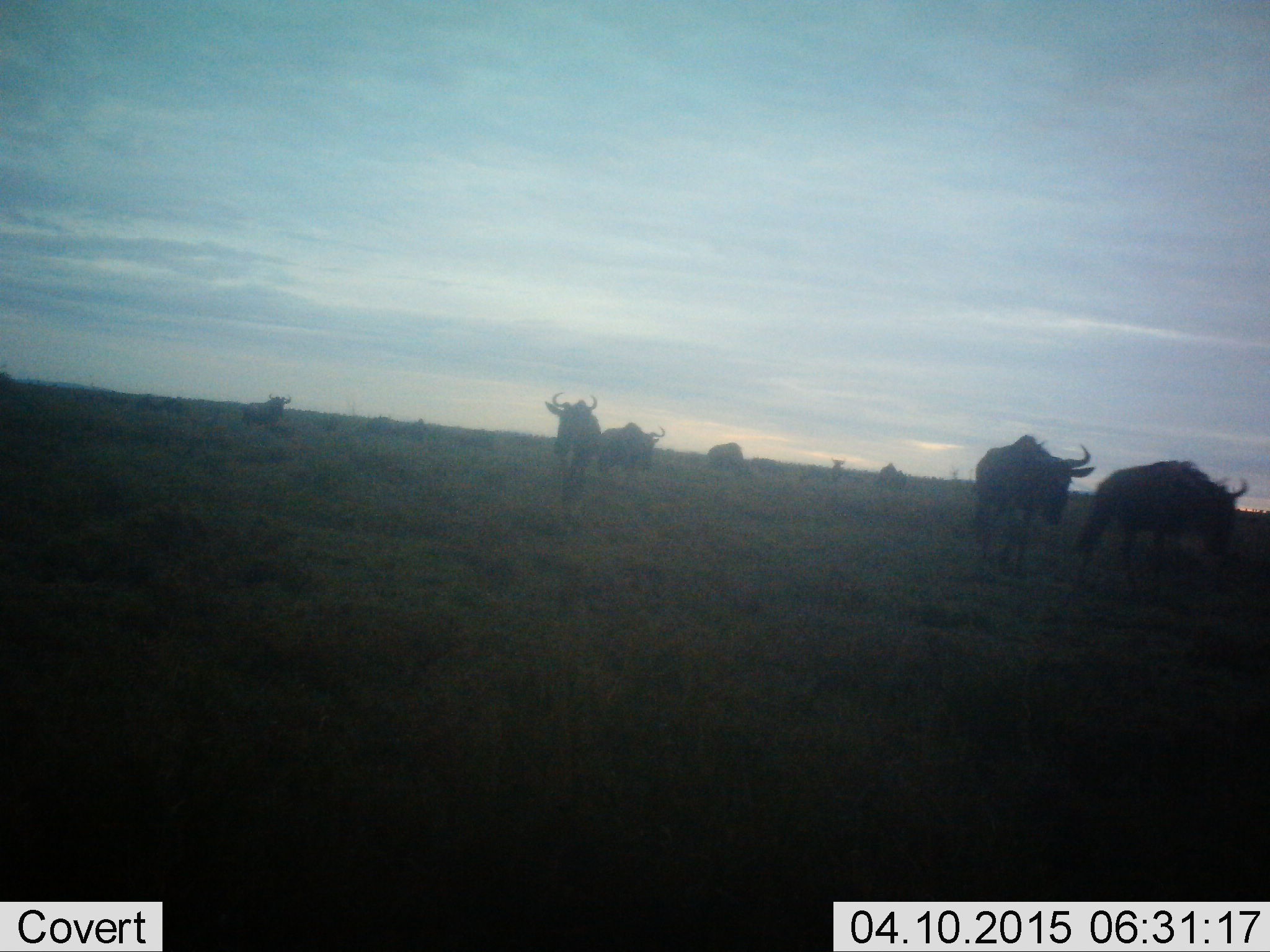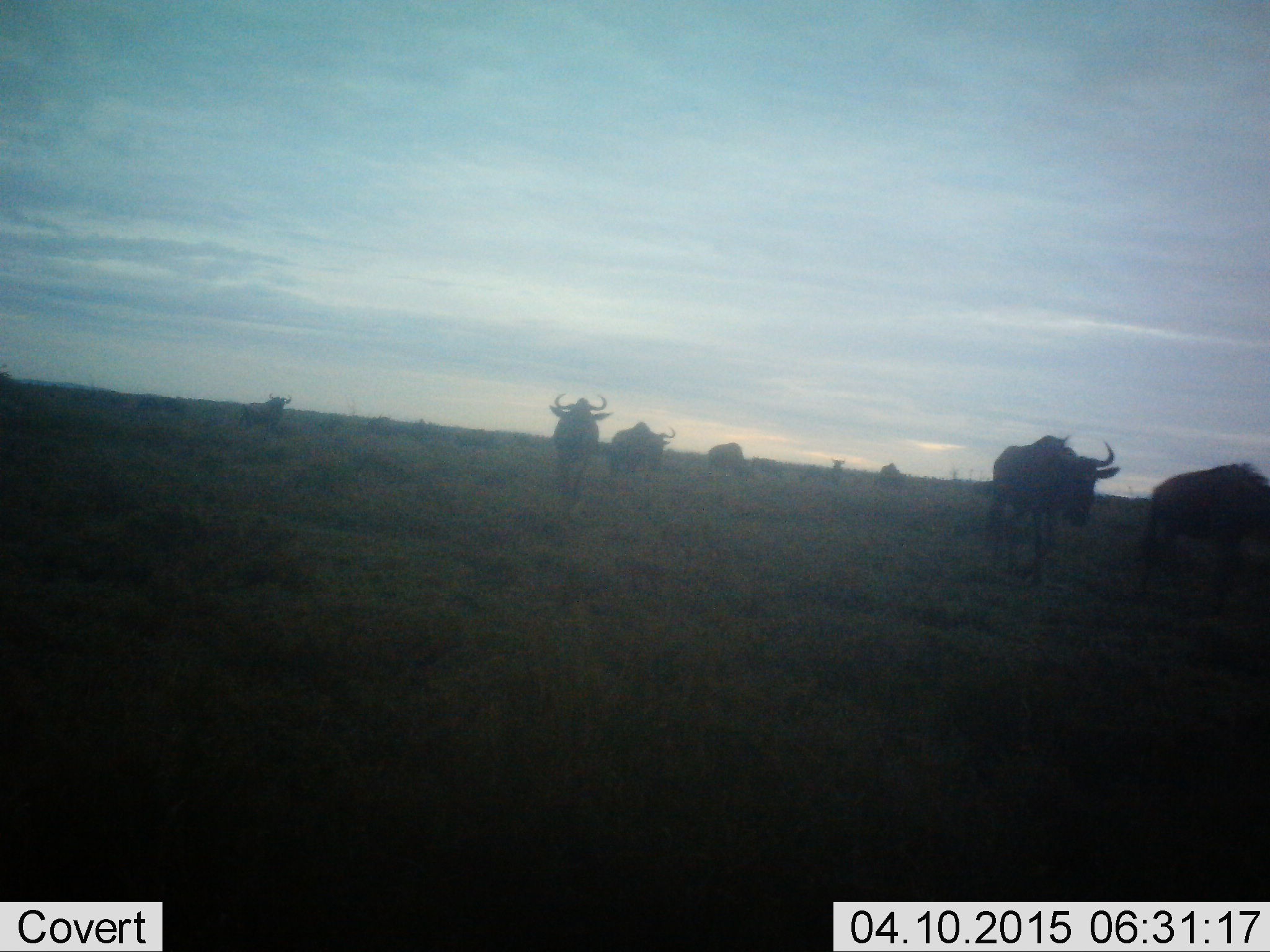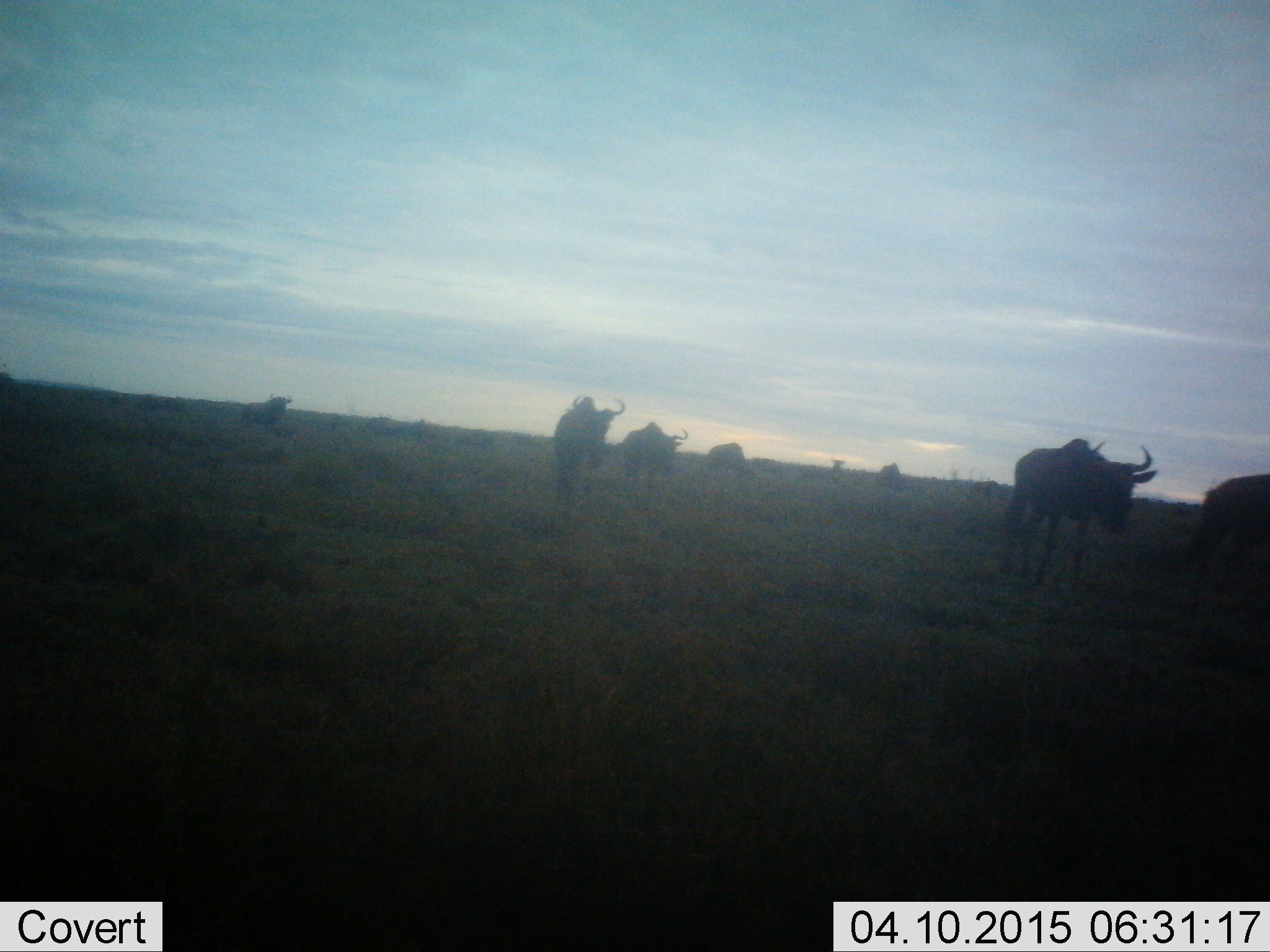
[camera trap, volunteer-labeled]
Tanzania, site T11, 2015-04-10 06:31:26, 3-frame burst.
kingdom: Animalia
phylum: Chordata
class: Mammalia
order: Artiodactyla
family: Bovidae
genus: Connochaetes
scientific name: Connochaetes taurinus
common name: blue wildebeest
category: wildebeest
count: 8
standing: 30%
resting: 0%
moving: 100%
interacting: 0%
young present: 0%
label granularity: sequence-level